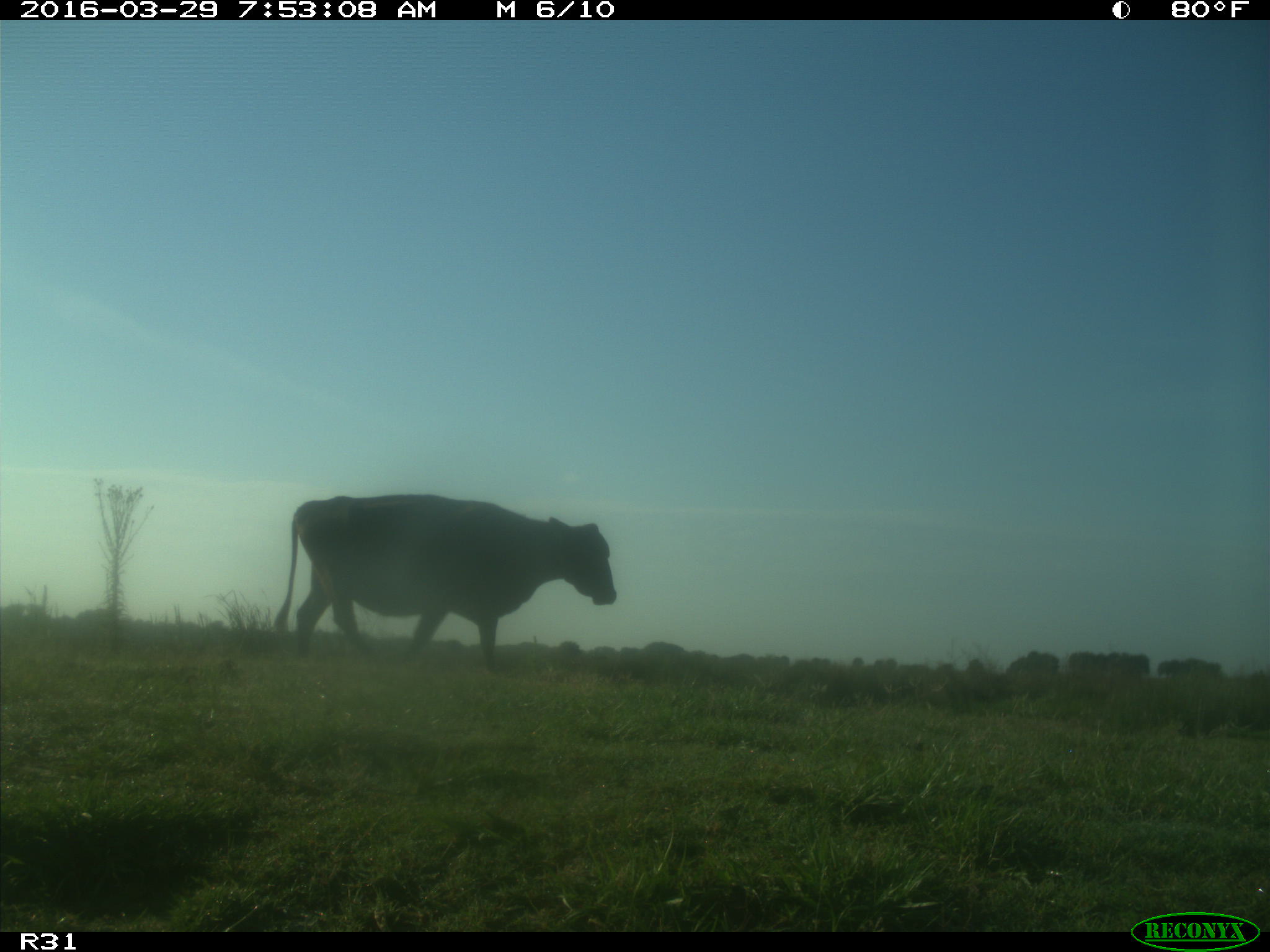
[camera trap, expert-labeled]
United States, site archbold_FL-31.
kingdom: Animalia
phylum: Chordata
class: Mammalia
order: Artiodactyla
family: Bovidae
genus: Bos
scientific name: Bos taurus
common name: domestic cow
Bos taurus (domestic cow).